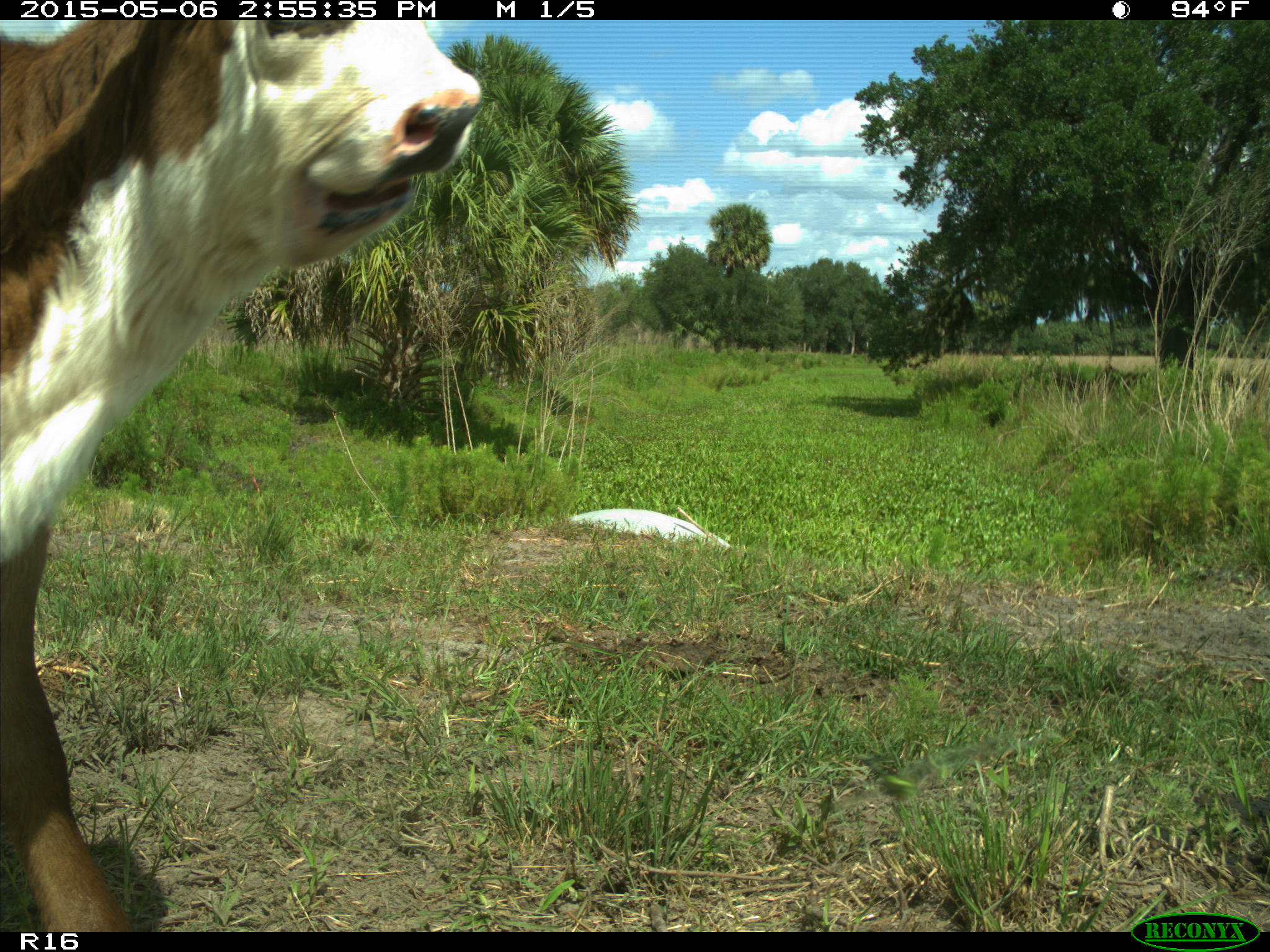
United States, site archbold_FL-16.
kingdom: Animalia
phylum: Chordata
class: Mammalia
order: Artiodactyla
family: Bovidae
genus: Bos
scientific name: Bos taurus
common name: domestic cow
Bos taurus (domestic cow).